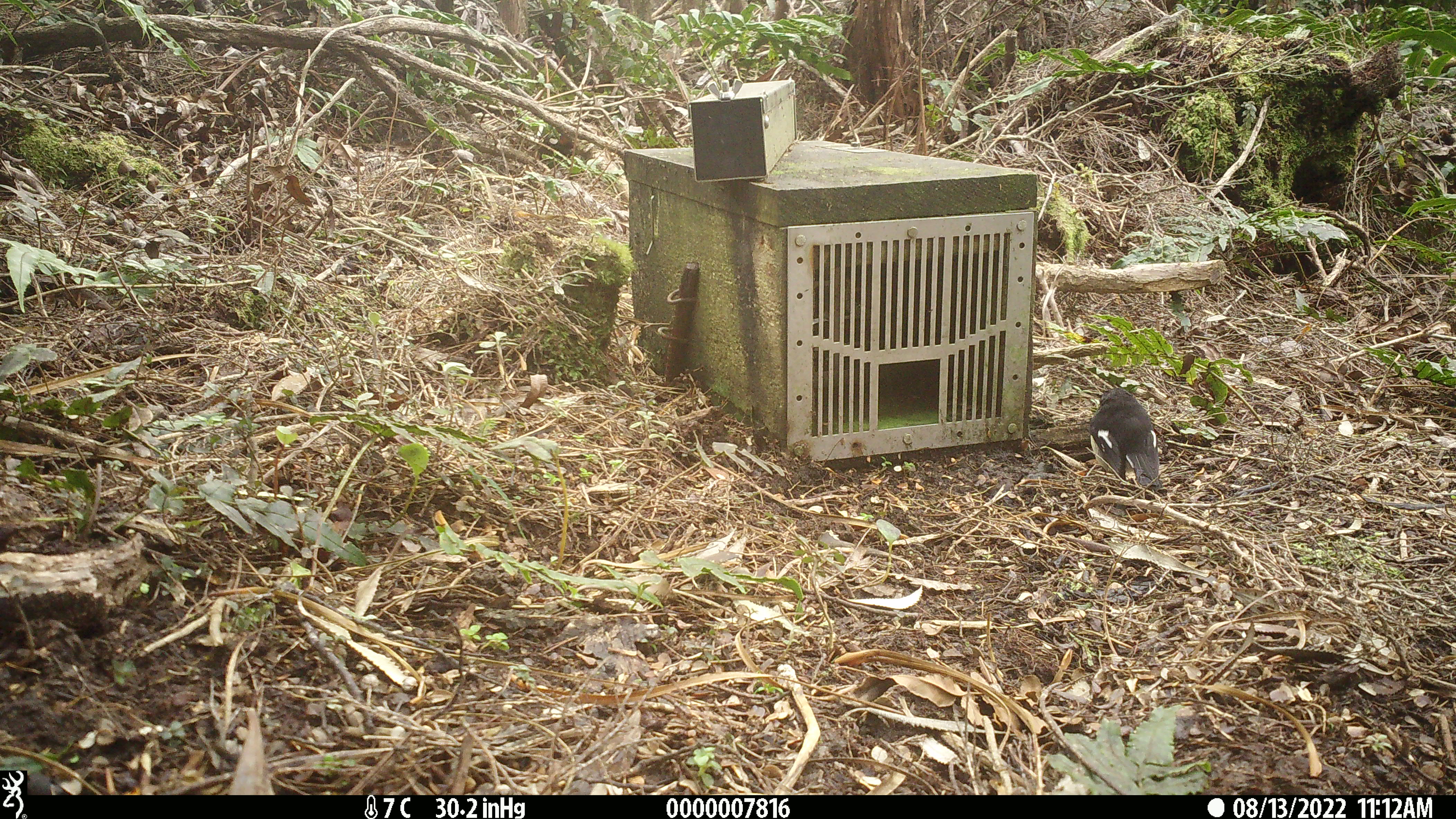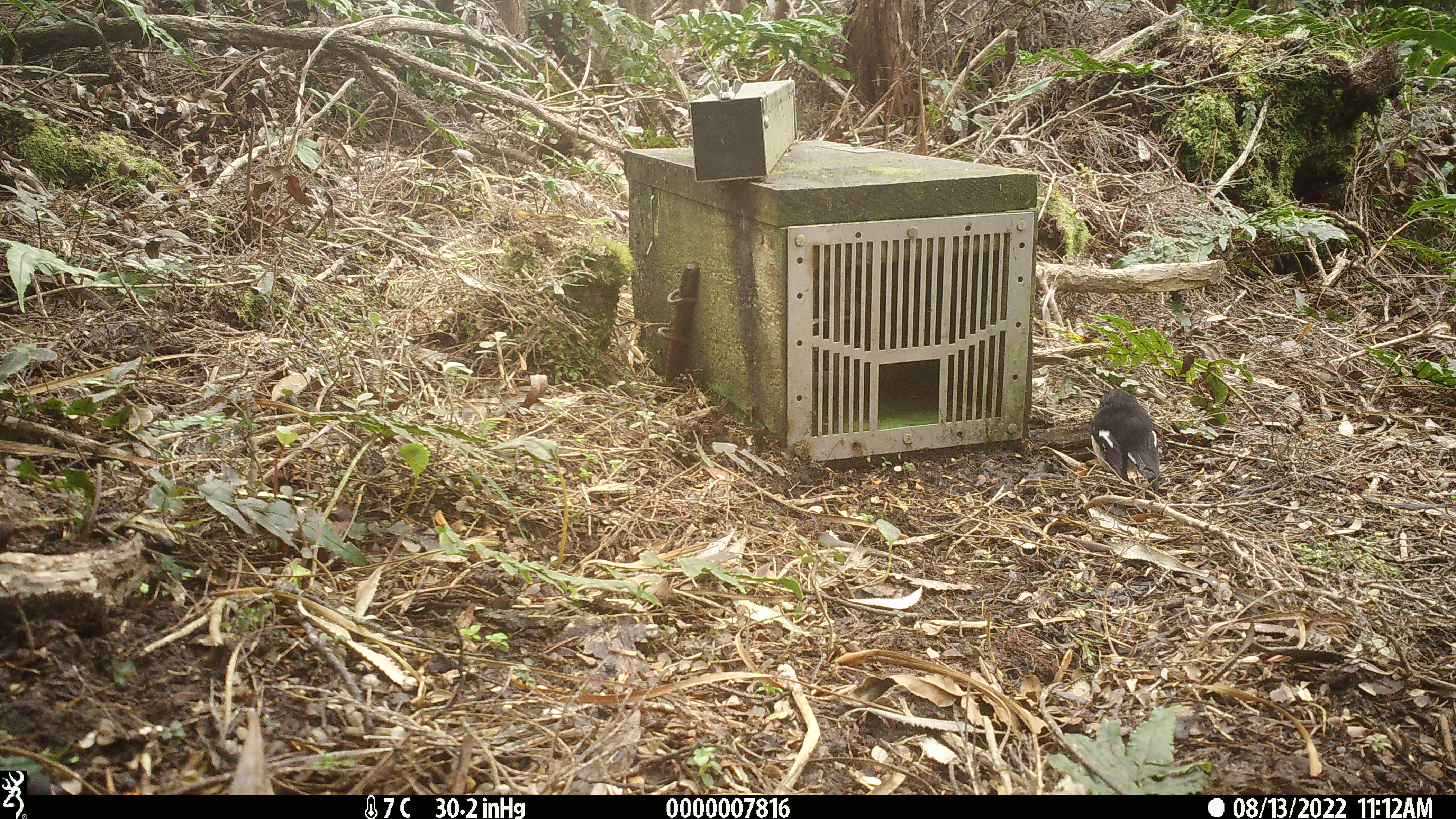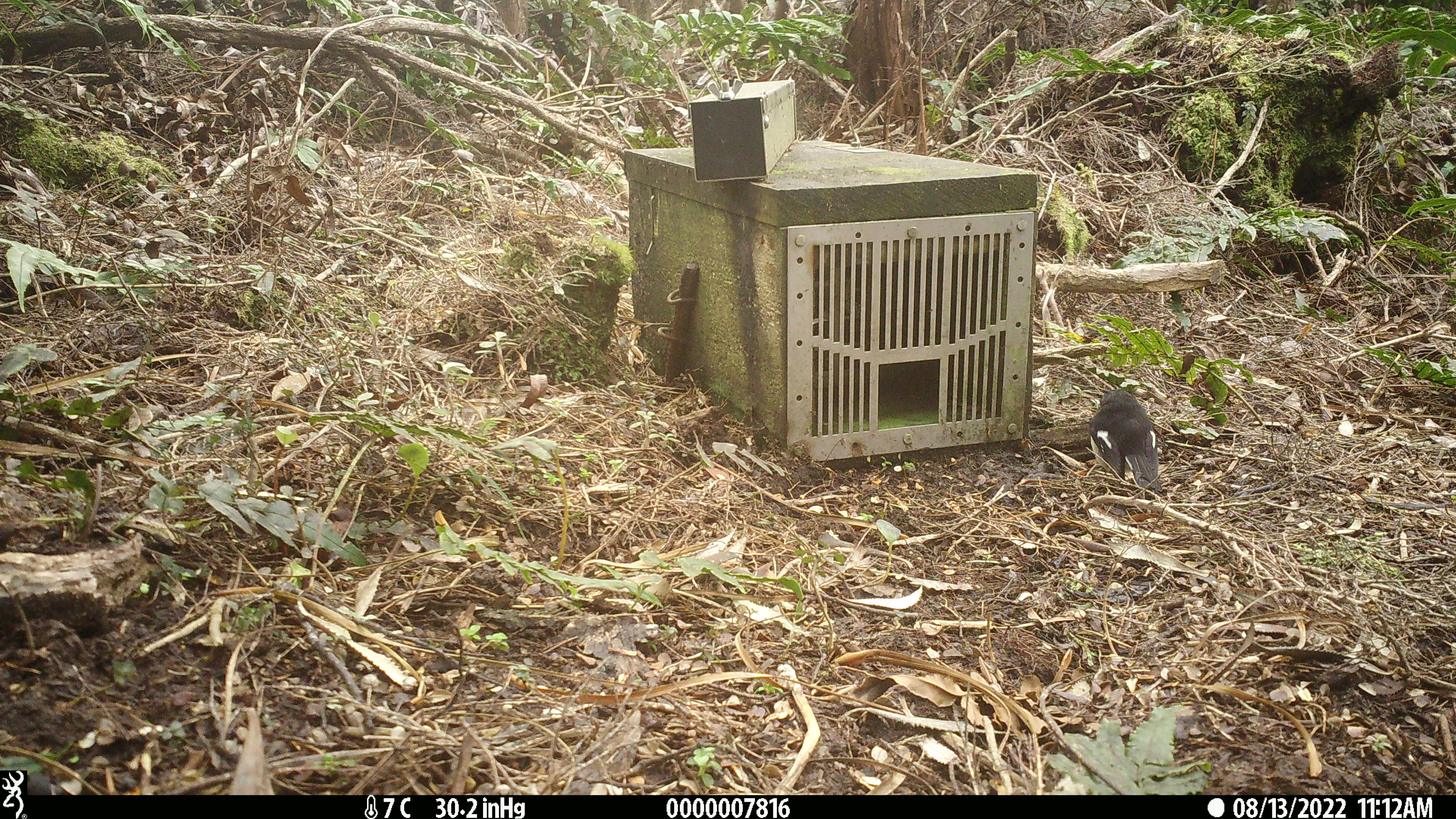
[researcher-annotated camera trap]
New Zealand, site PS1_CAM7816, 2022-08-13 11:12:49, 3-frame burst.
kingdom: Animalia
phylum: Chordata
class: Aves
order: Passeriformes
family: Petroicidae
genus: Petroica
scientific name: Petroica macrocephala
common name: tomtit